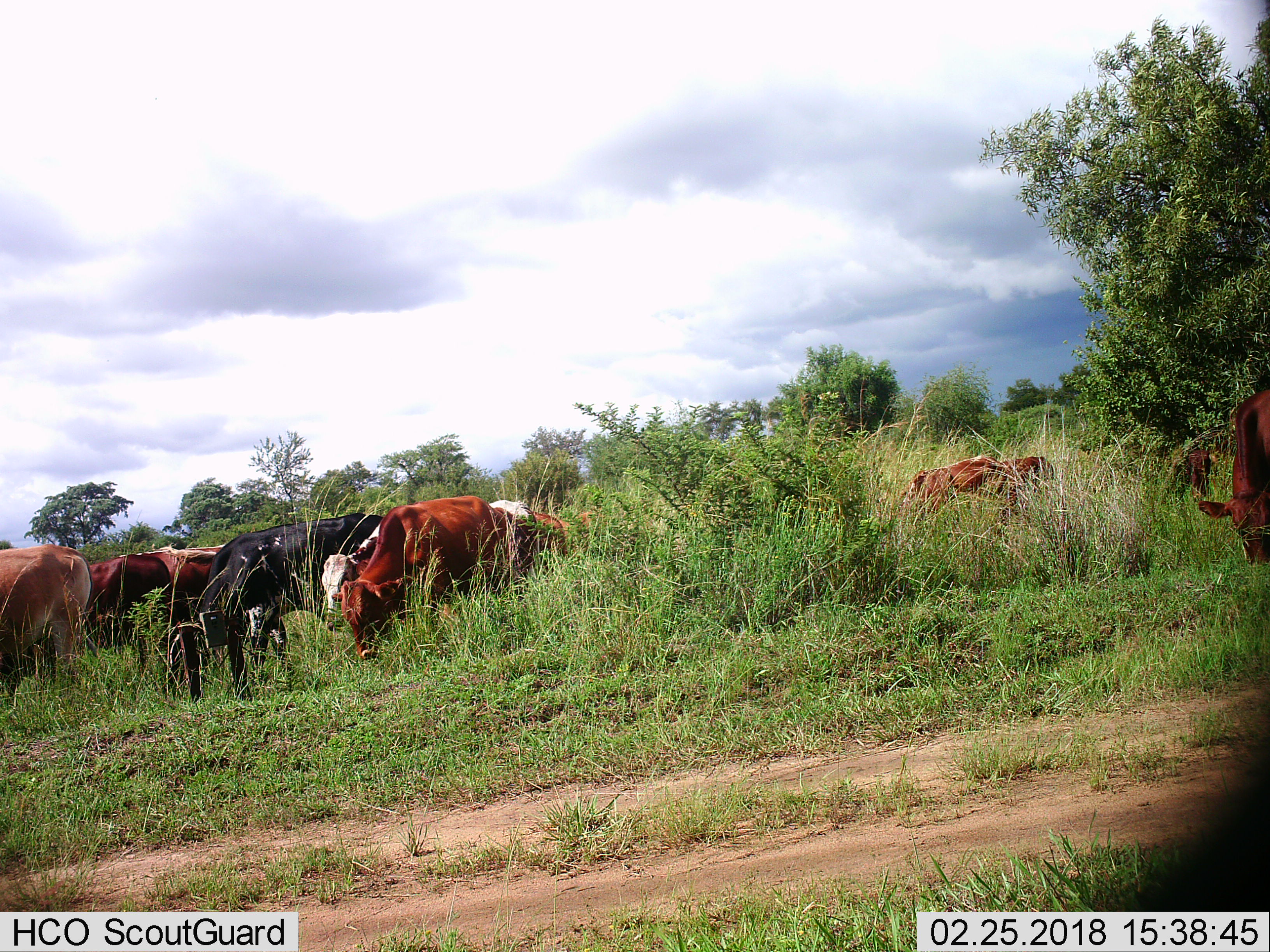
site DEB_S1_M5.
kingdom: Animalia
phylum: Chordata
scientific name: Vertebrata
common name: domestic animal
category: domesticanimal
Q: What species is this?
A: Domesticanimal (domestic animal) (Vertebrata).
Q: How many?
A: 11-50.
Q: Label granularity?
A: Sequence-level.